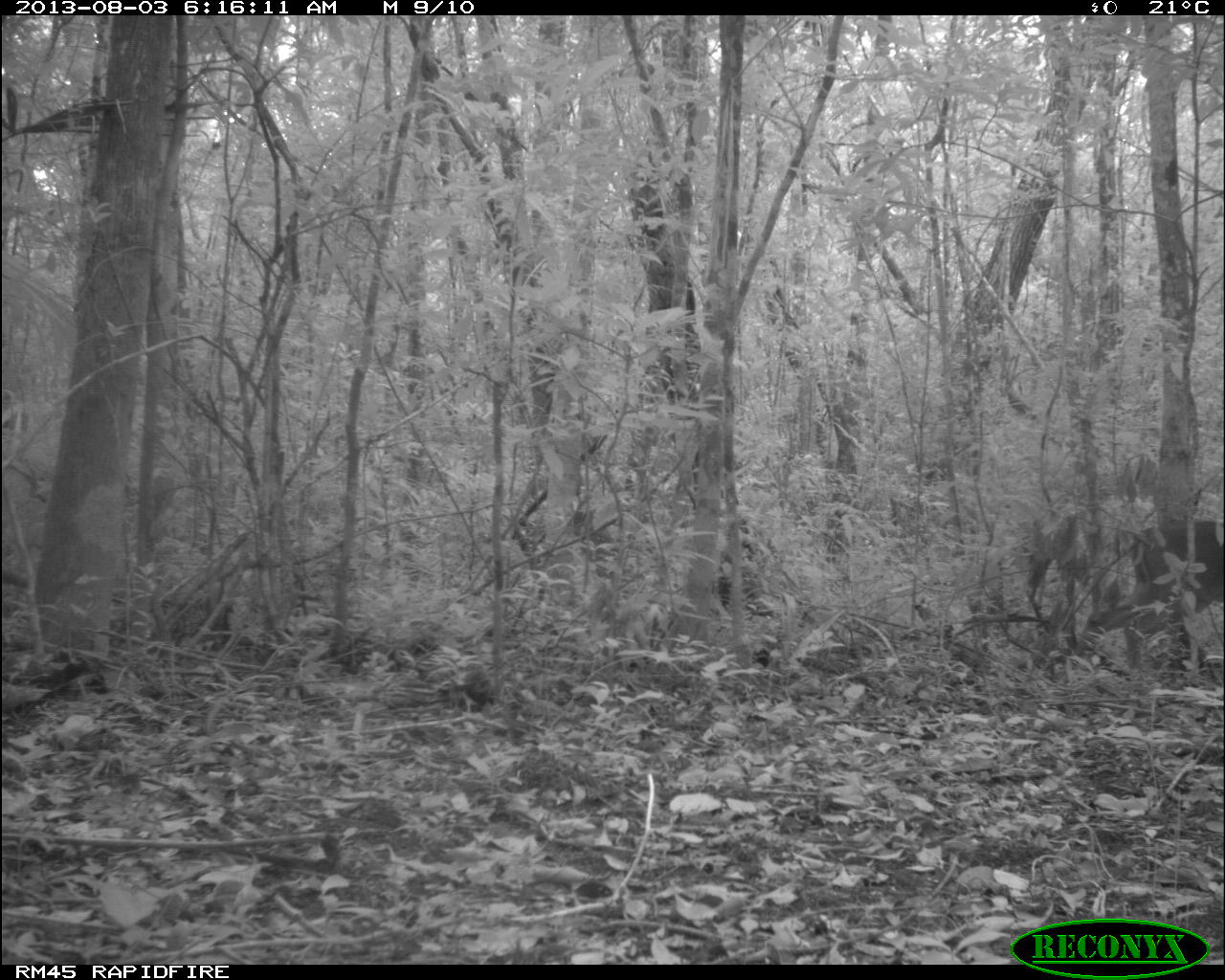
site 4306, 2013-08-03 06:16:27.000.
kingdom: Animalia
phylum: Chordata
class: Mammalia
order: Artiodactyla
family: Cervidae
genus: Odocoileus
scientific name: Odocoileus virginianus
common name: white-tailed deer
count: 1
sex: male